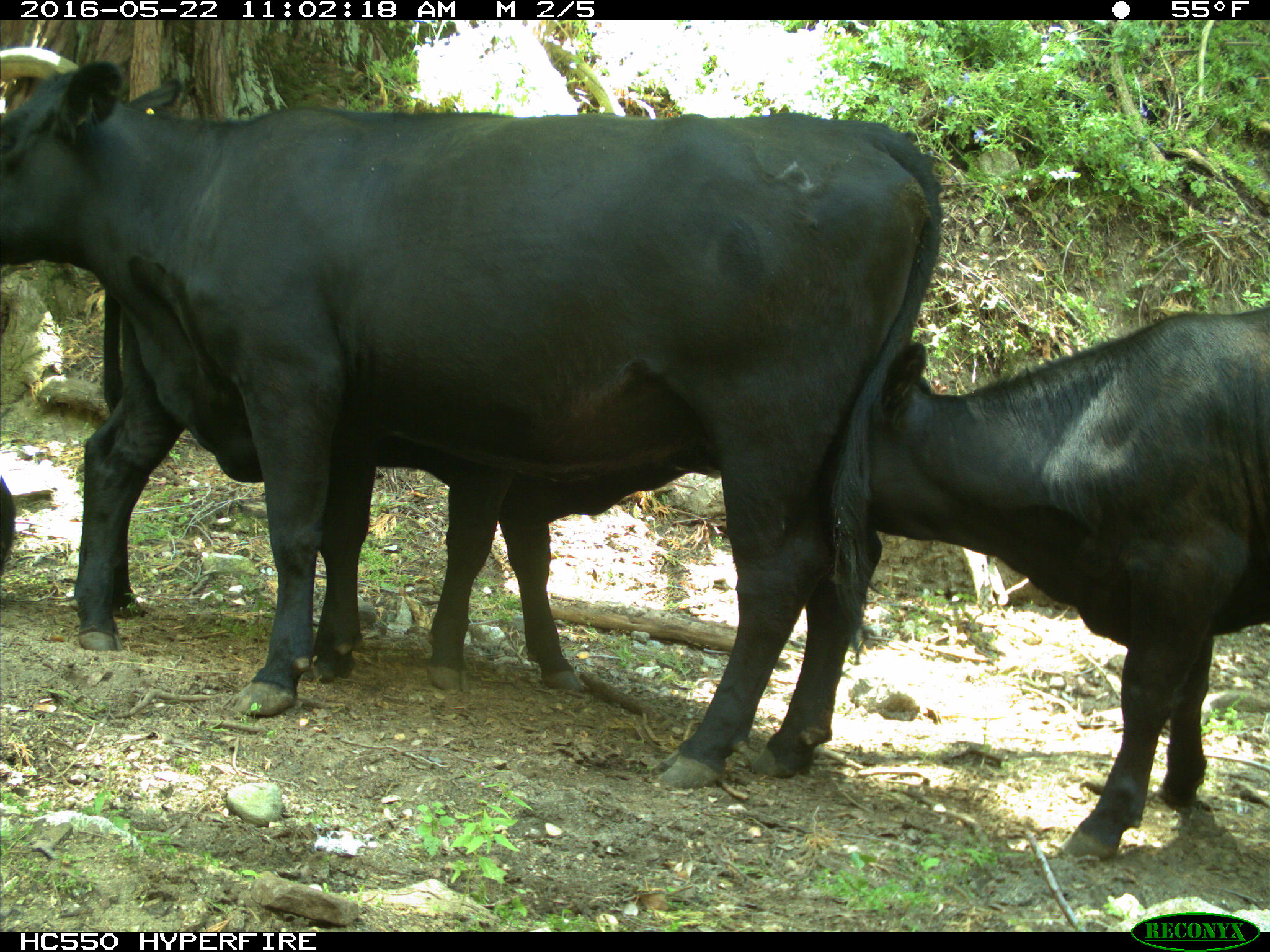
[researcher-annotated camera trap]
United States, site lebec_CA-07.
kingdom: Animalia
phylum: Chordata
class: Mammalia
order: Artiodactyla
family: Bovidae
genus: Bos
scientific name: Bos taurus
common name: domestic cow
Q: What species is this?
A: Bos taurus (domestic cow).